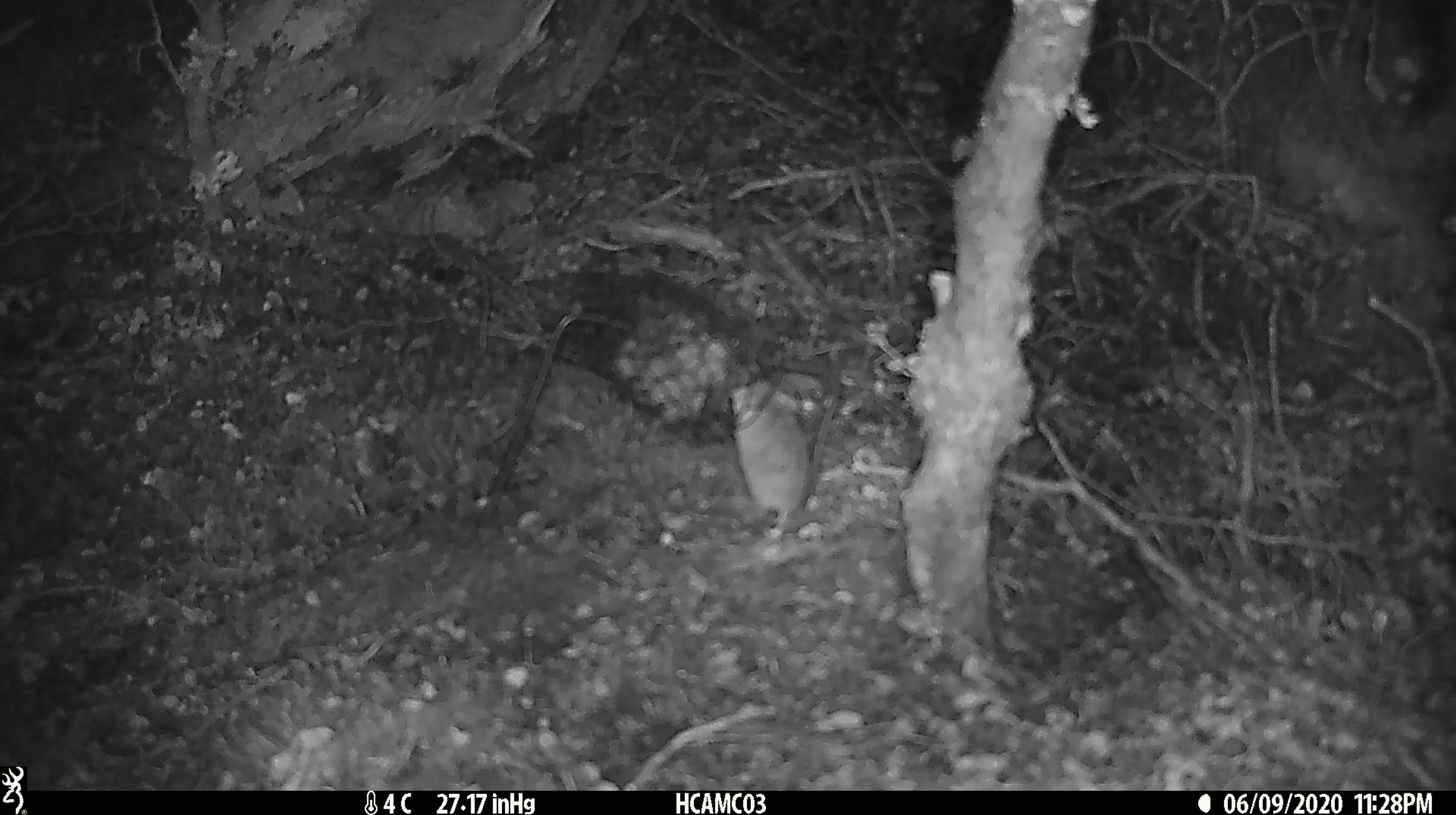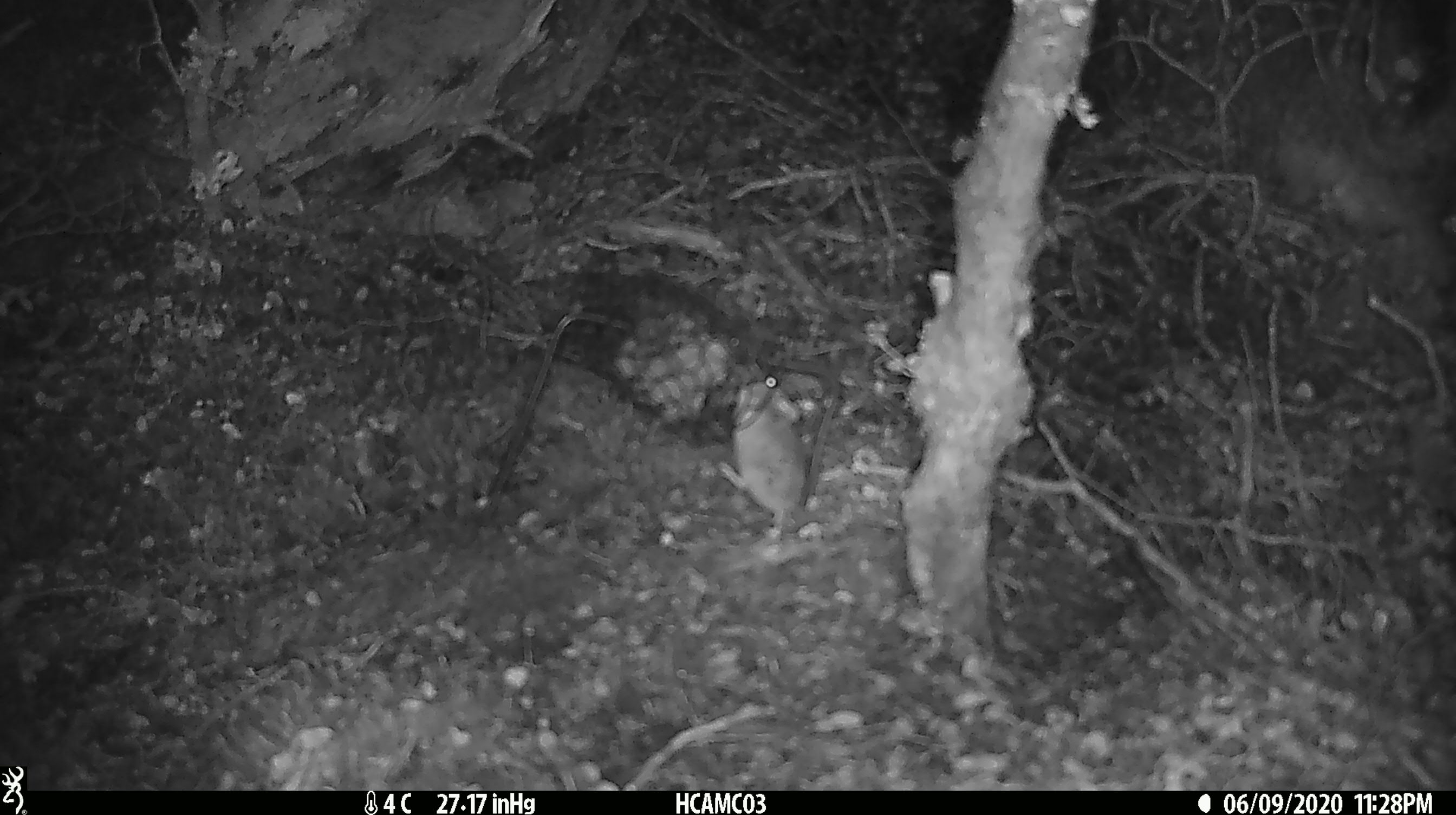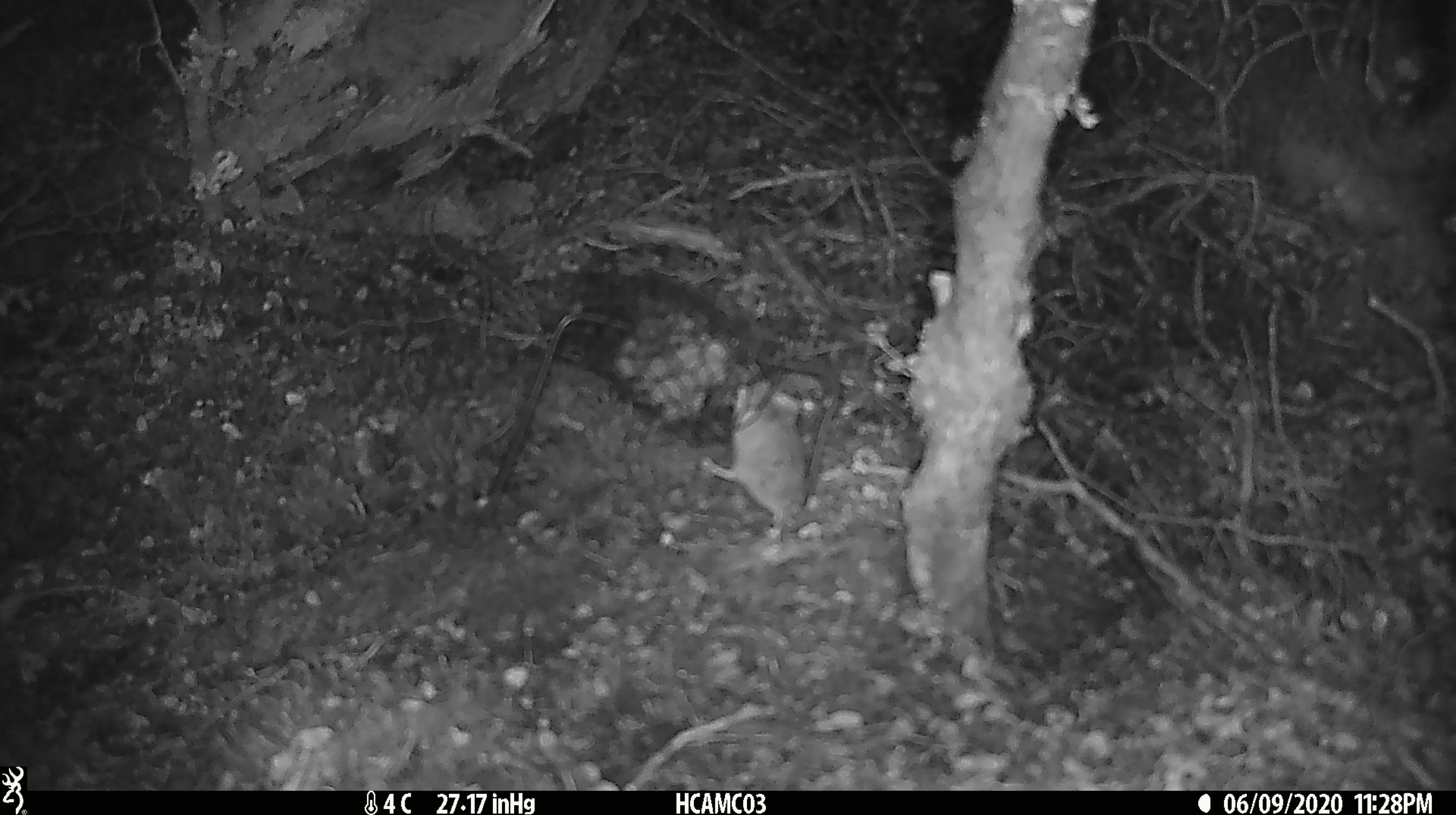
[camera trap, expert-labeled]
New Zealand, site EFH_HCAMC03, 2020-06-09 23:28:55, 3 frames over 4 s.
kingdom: Animalia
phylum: Chordata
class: Mammalia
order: Rodentia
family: Muridae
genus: Mus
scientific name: Mus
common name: mouse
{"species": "mouse (Mus)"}